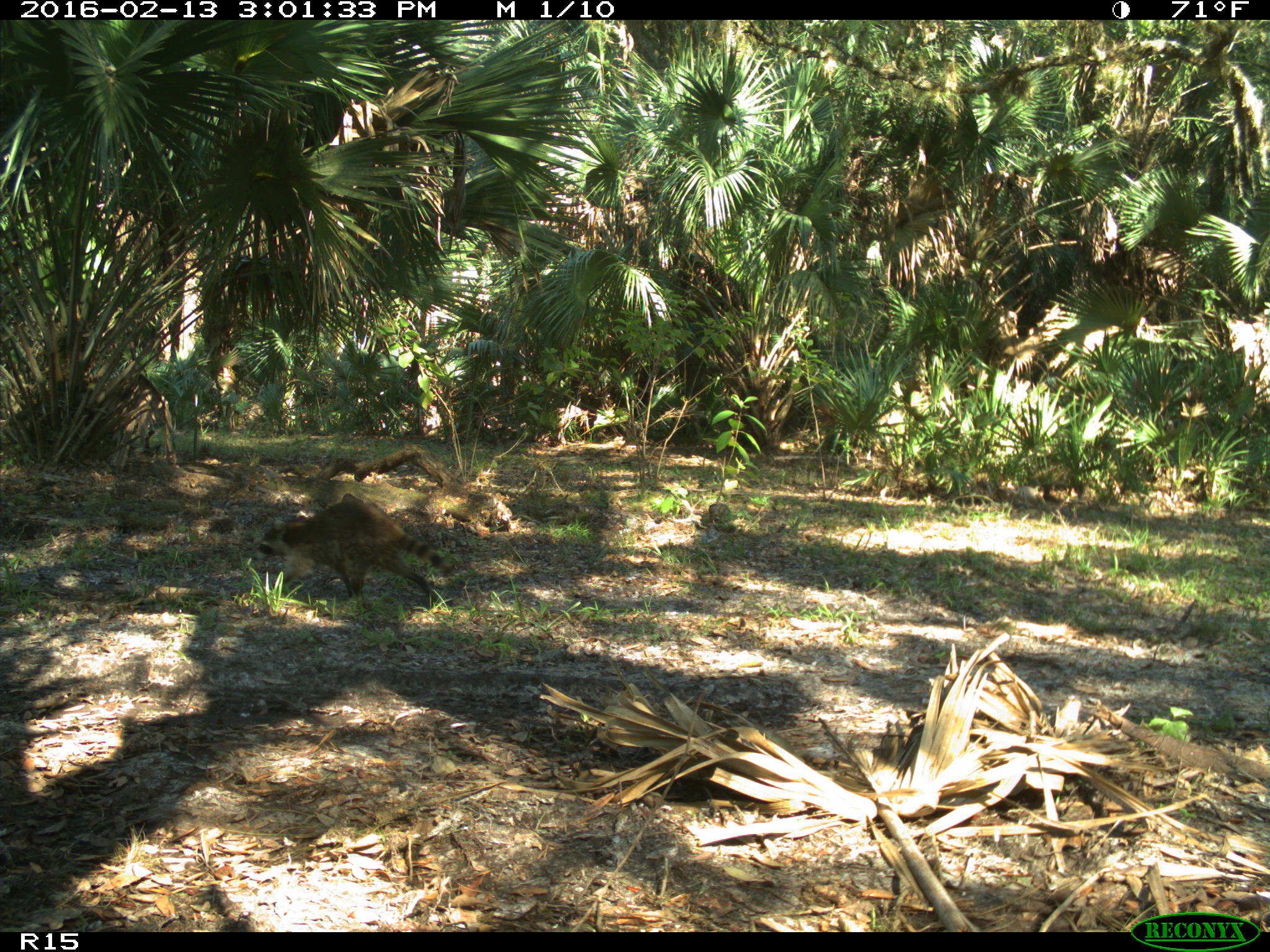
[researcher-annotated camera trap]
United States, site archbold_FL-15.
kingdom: Animalia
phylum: Chordata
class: Mammalia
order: Carnivora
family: Procyonidae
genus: Procyon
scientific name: Procyon lotor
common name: common raccoon